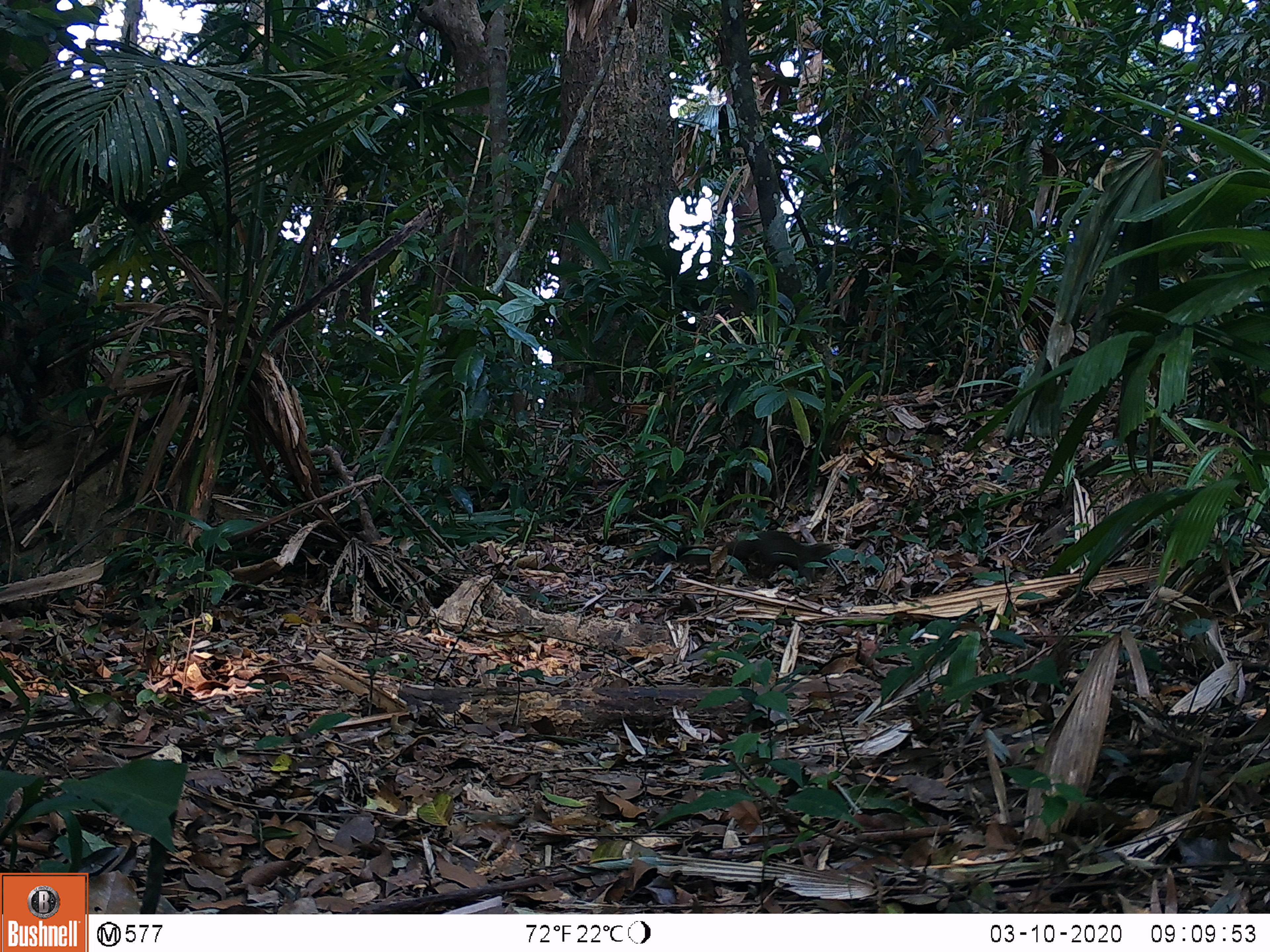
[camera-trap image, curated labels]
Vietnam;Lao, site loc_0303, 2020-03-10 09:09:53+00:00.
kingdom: Animalia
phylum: Chordata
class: Mammalia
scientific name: Mammalia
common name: mammal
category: unidentified small mammal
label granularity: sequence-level